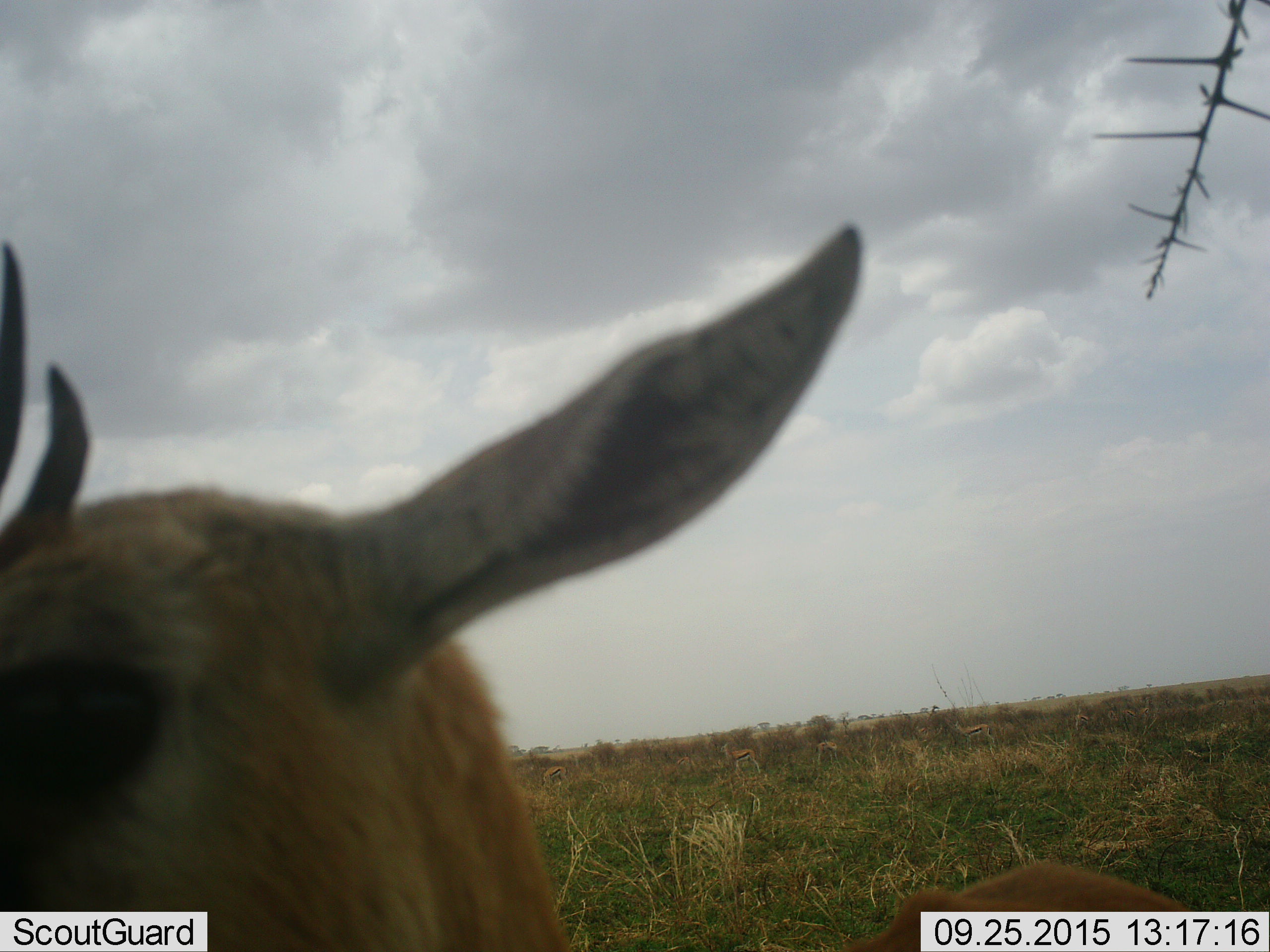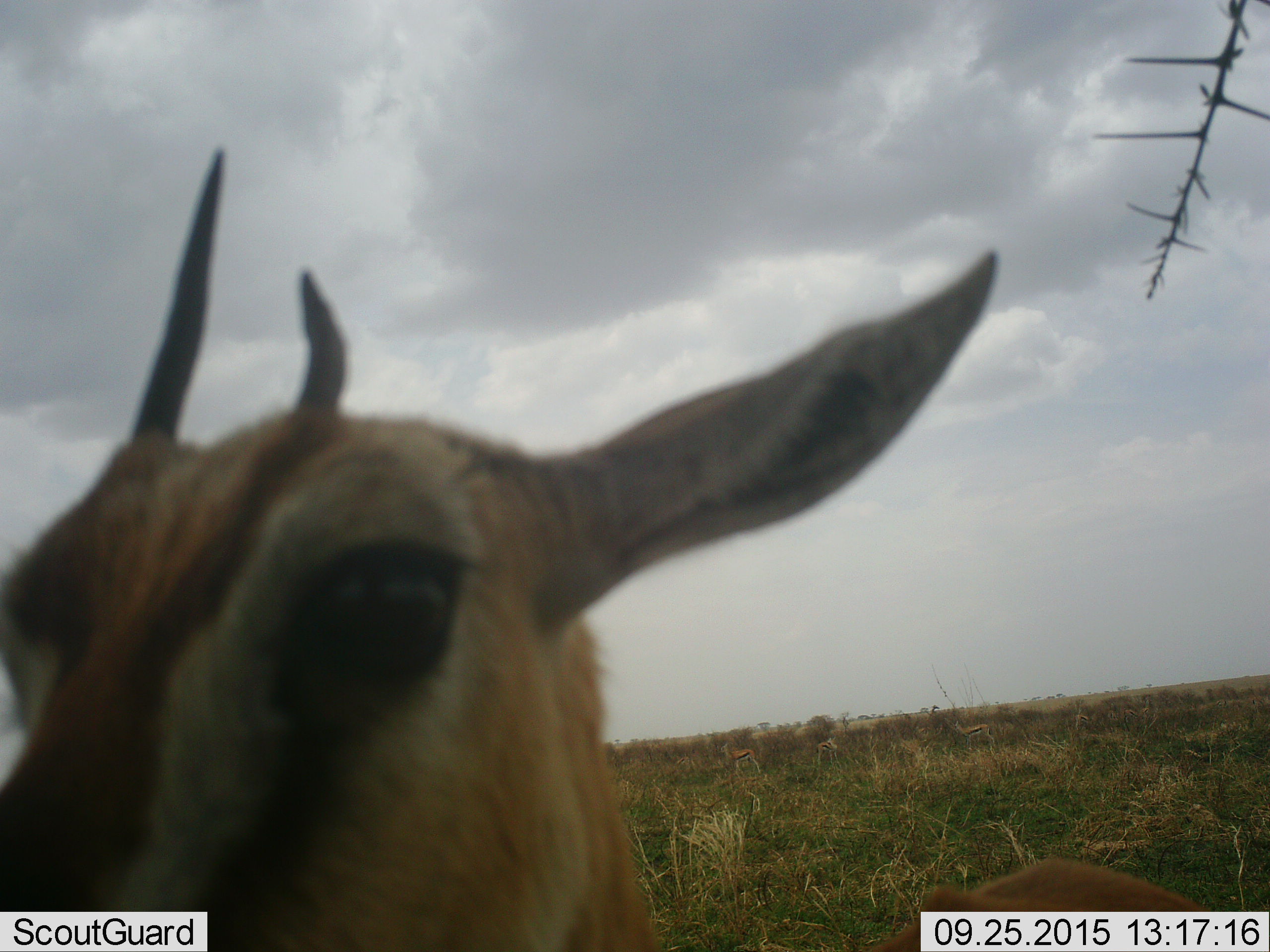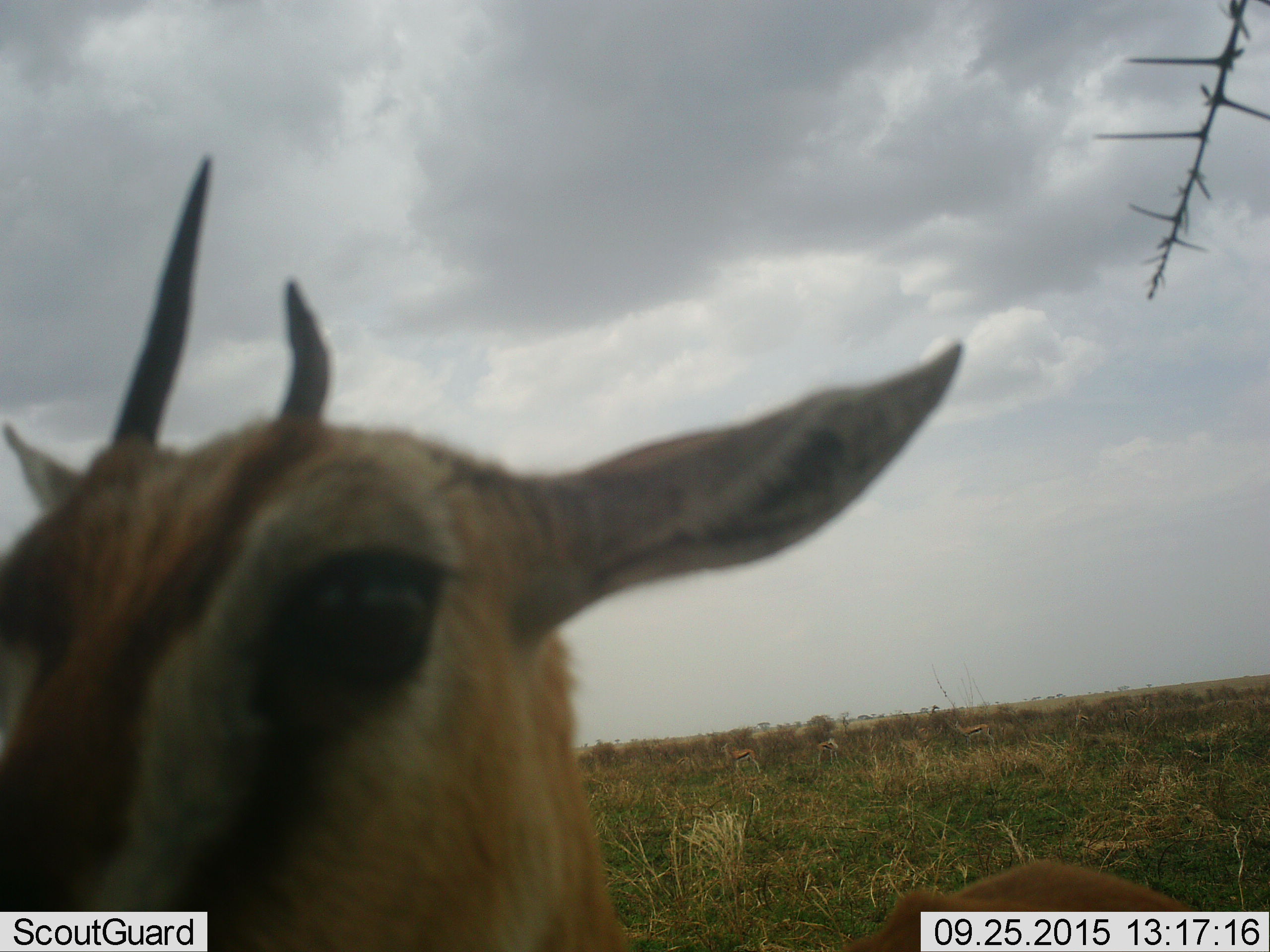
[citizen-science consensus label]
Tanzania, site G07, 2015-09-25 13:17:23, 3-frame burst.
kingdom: Animalia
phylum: Chordata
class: Mammalia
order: Artiodactyla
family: Bovidae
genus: Eudorcas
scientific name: Eudorcas thomsonii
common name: thomson's gazelle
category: gazellethomsons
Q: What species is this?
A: Gazellethomsons (thomson's gazelle) (Eudorcas thomsonii).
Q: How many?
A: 1.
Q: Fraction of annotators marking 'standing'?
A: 100%.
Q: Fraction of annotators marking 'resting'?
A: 0%.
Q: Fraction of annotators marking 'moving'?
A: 11%.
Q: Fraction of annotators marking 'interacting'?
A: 11%.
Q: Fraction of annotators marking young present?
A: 0%.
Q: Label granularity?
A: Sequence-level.